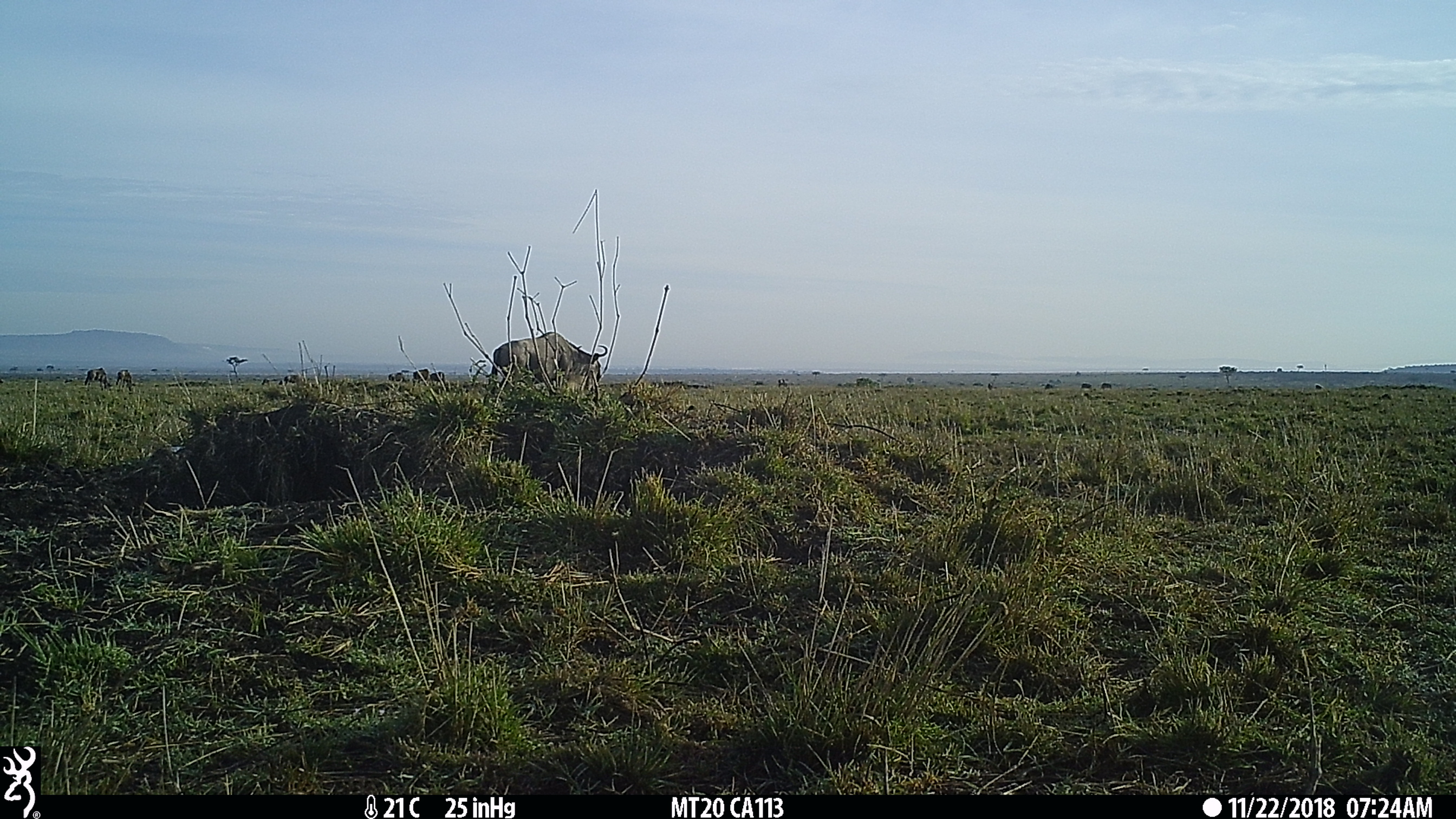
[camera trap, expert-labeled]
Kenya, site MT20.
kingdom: Animalia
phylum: Chordata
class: Mammalia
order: Artiodactyla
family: Bovidae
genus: Connochaetes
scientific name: Connochaetes taurinus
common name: blue wildebeest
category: wildebeest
Wildebeest (blue wildebeest) (Connochaetes taurinus).